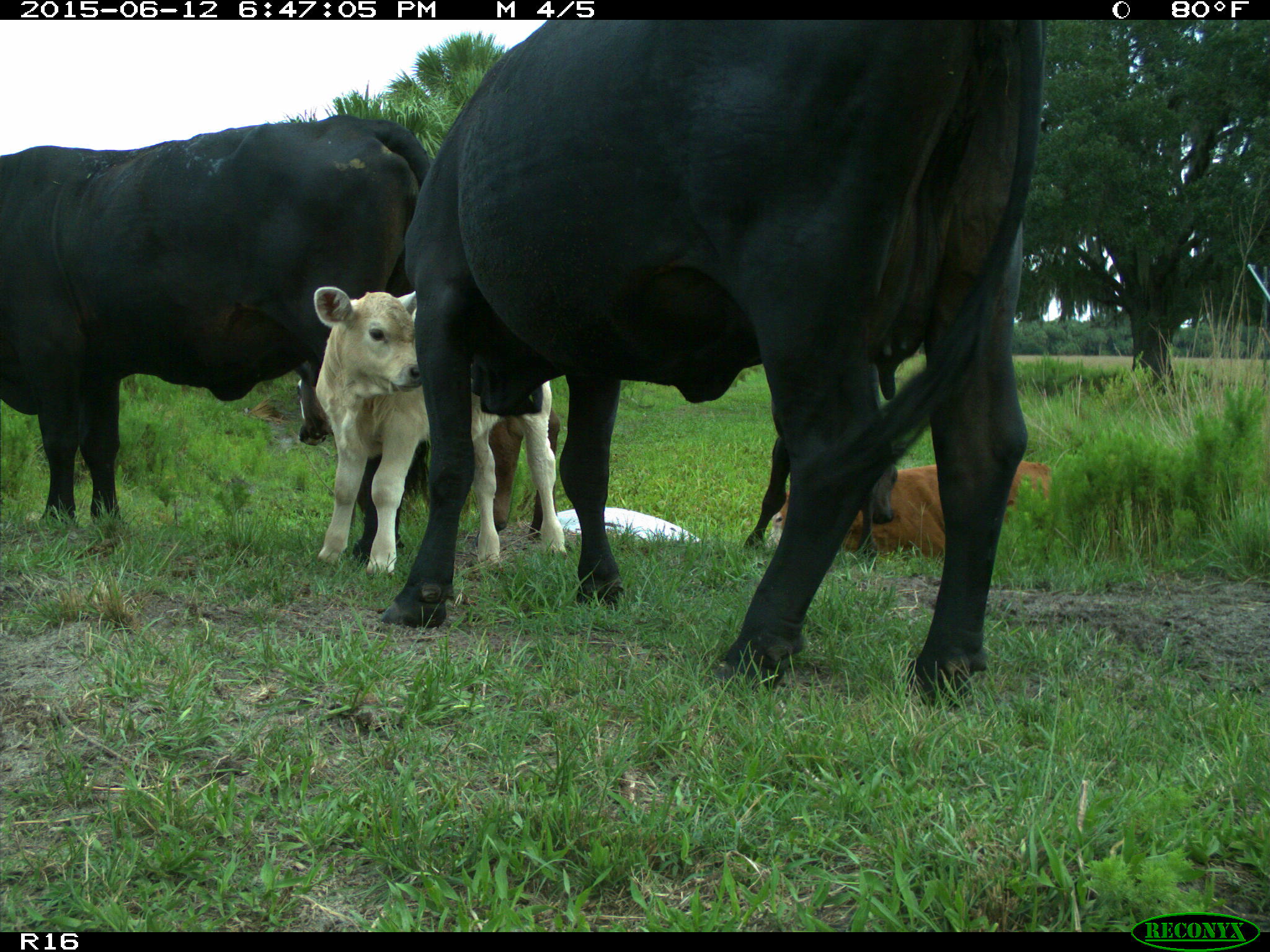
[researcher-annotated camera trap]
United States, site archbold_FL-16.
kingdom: Animalia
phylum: Chordata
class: Mammalia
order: Artiodactyla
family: Bovidae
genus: Bos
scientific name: Bos taurus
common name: domestic cow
Bos taurus (domestic cow).